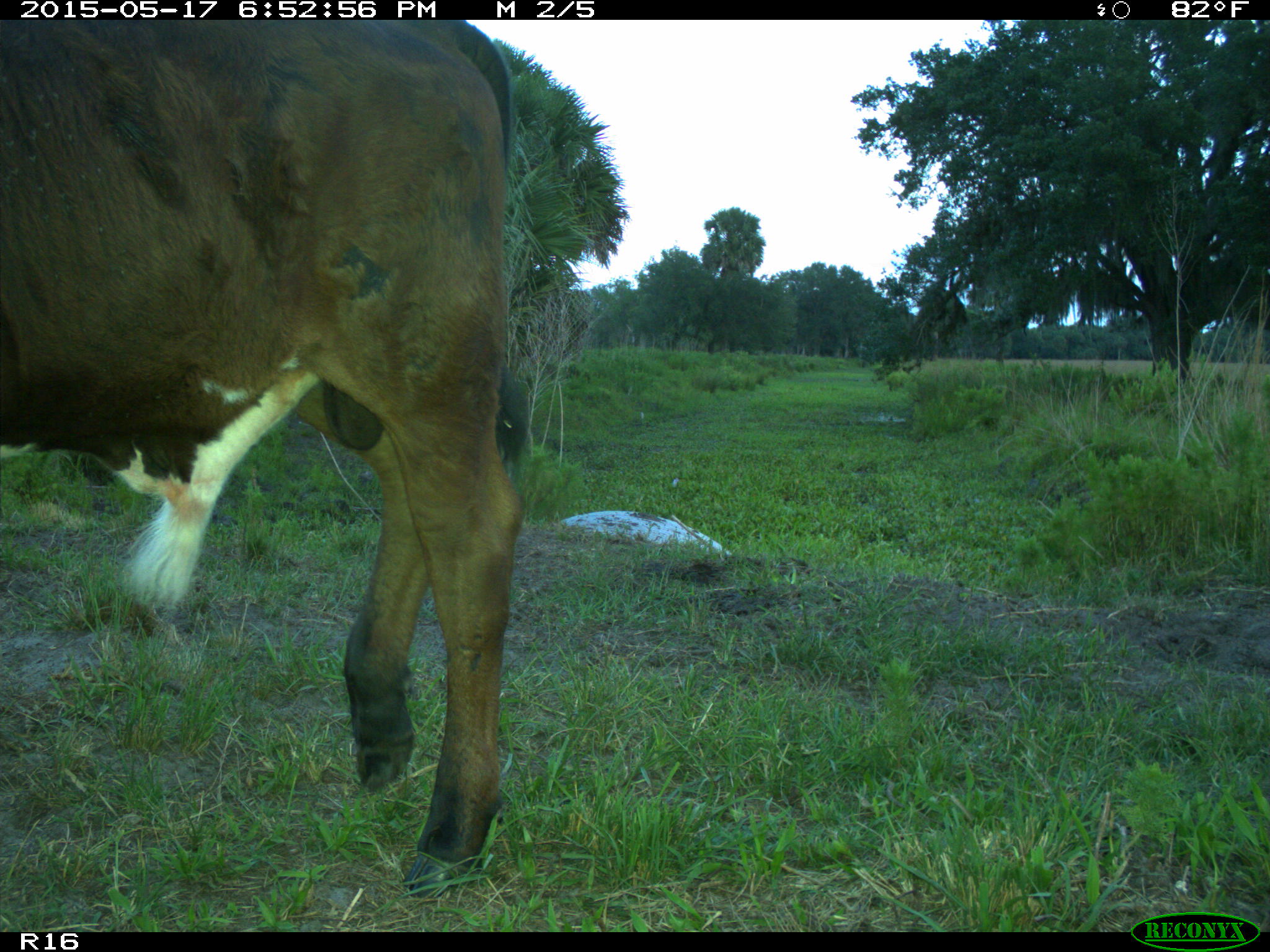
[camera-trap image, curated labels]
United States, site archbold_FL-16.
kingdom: Animalia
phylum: Chordata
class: Mammalia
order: Artiodactyla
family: Bovidae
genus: Bos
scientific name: Bos taurus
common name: domestic cow